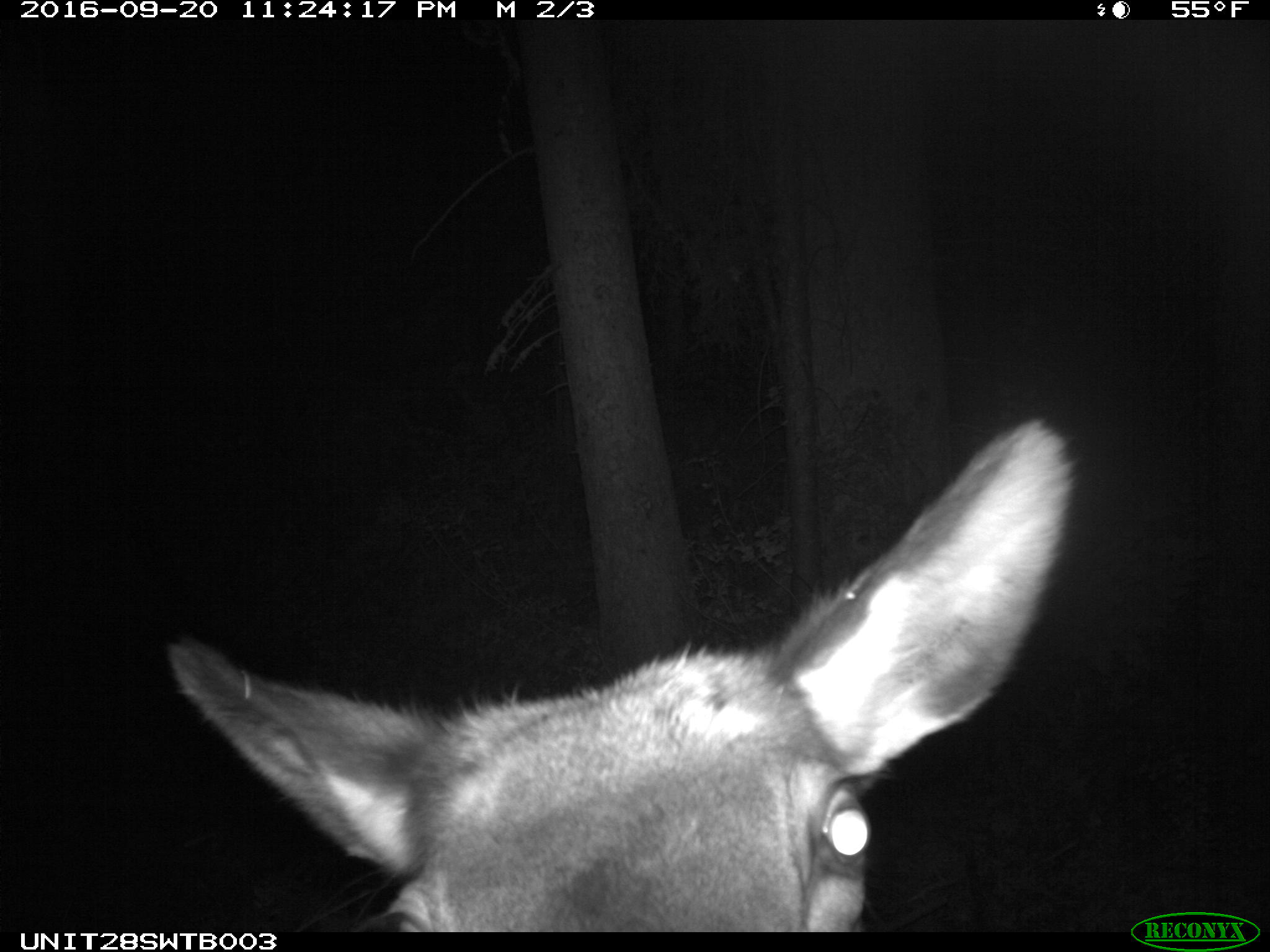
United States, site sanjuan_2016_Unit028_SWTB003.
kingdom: Animalia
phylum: Chordata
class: Mammalia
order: Artiodactyla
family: Cervidae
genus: Cervus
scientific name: Cervus elaphus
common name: red deer